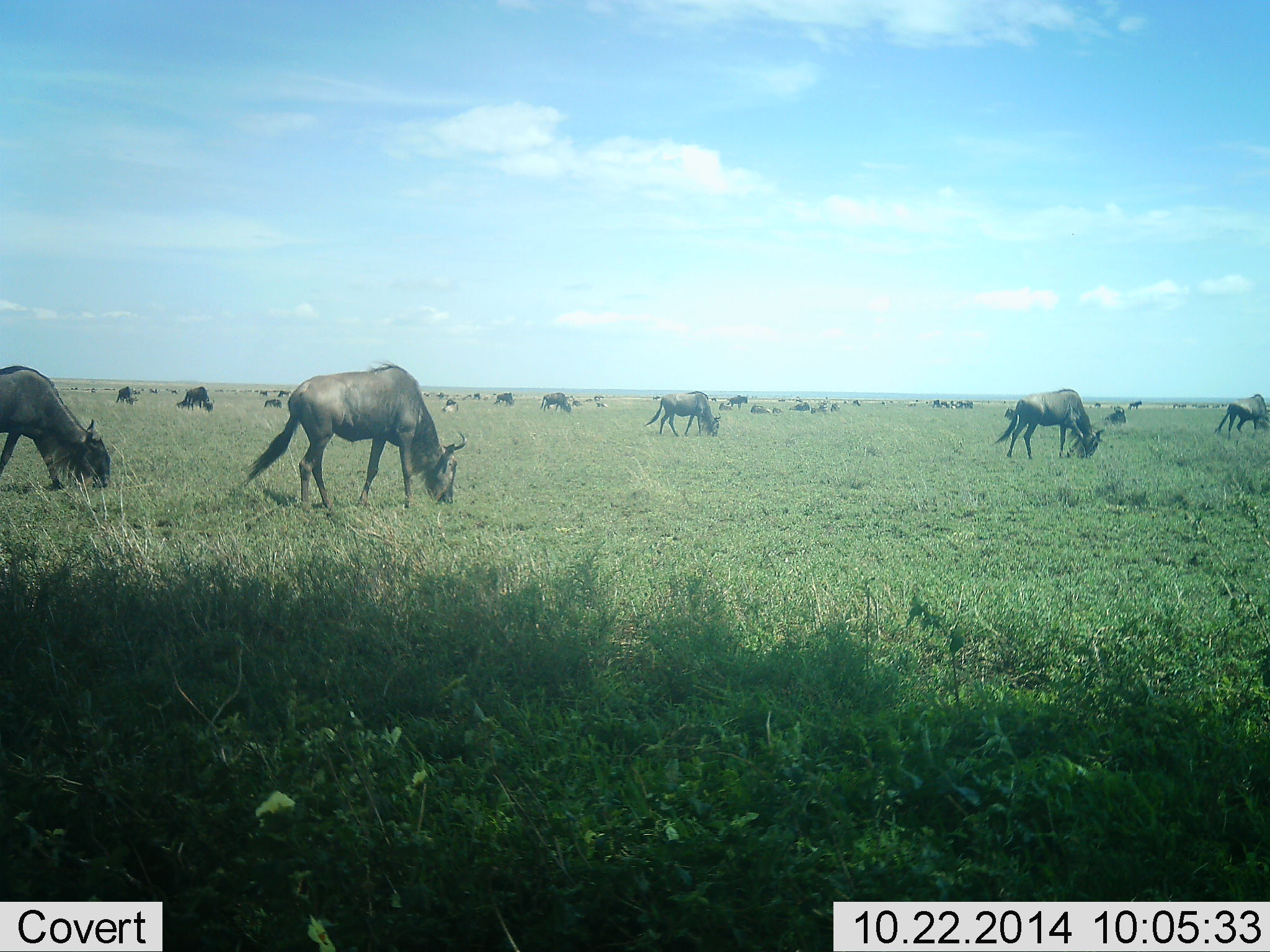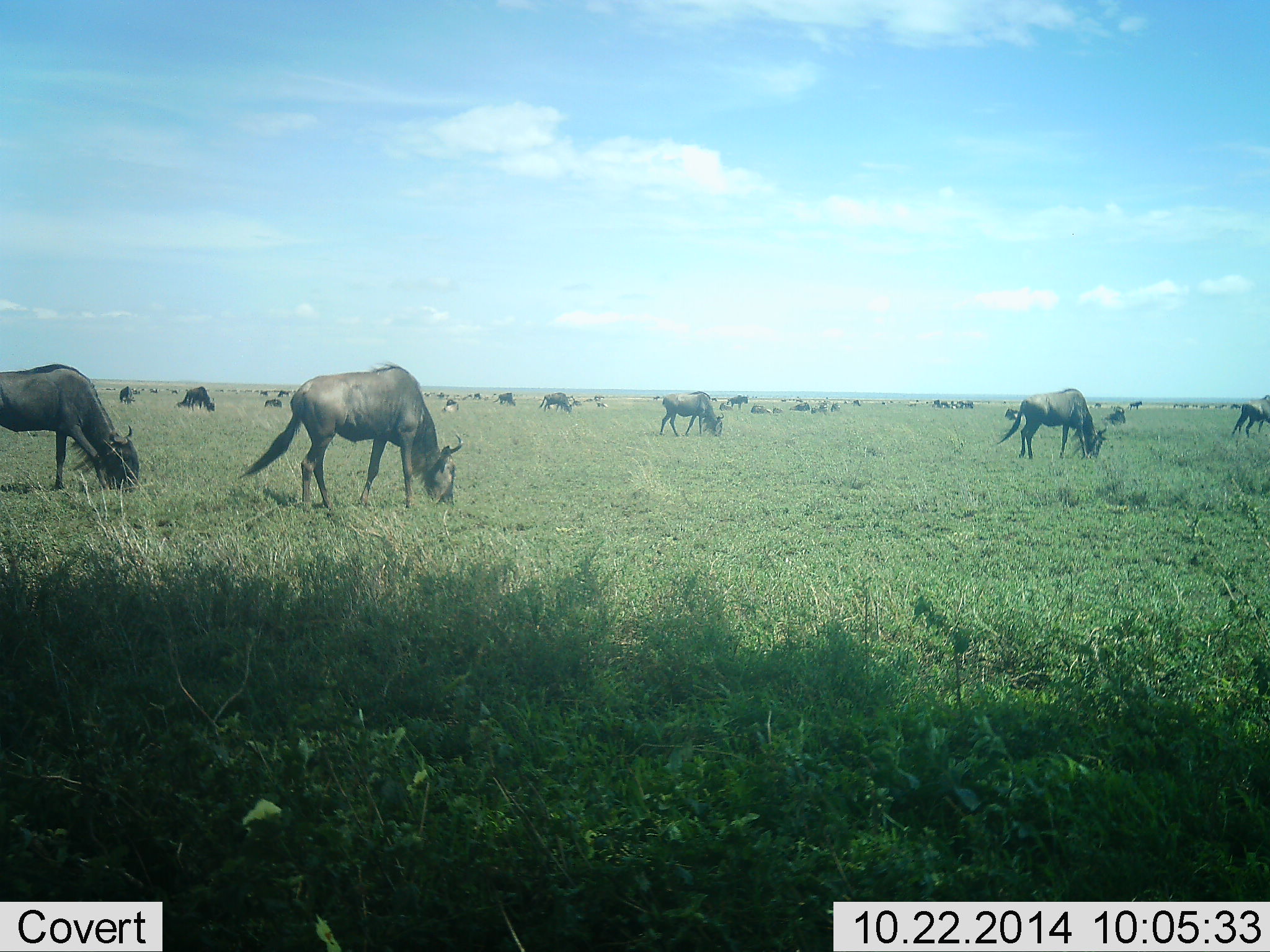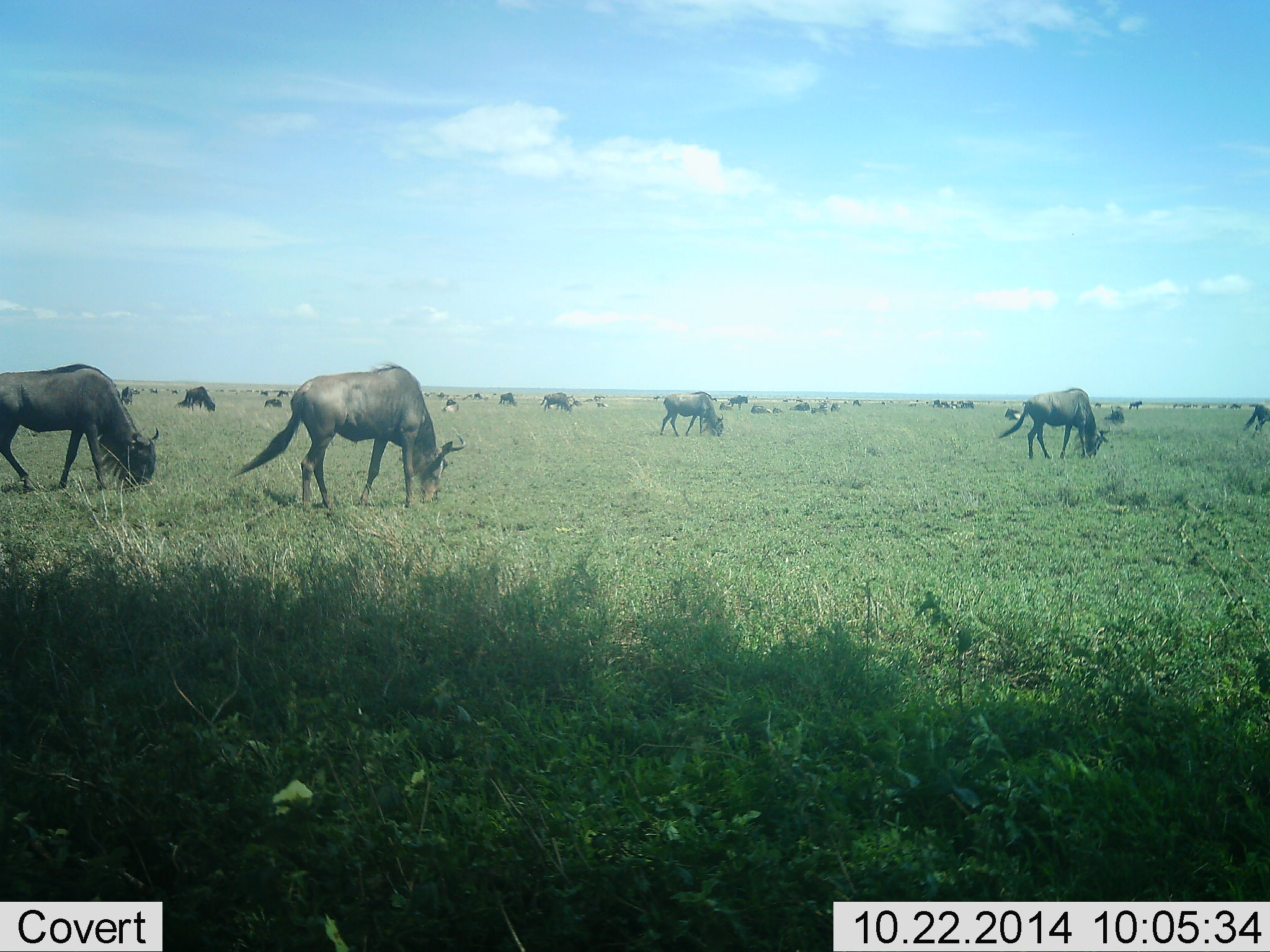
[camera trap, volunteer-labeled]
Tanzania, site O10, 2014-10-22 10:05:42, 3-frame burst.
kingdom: Animalia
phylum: Chordata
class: Mammalia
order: Artiodactyla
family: Bovidae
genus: Connochaetes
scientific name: Connochaetes taurinus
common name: blue wildebeest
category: wildebeest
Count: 11-50.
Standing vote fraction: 40%.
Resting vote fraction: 20%.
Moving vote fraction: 40%.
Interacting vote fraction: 10%.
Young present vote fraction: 0%.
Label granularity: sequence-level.